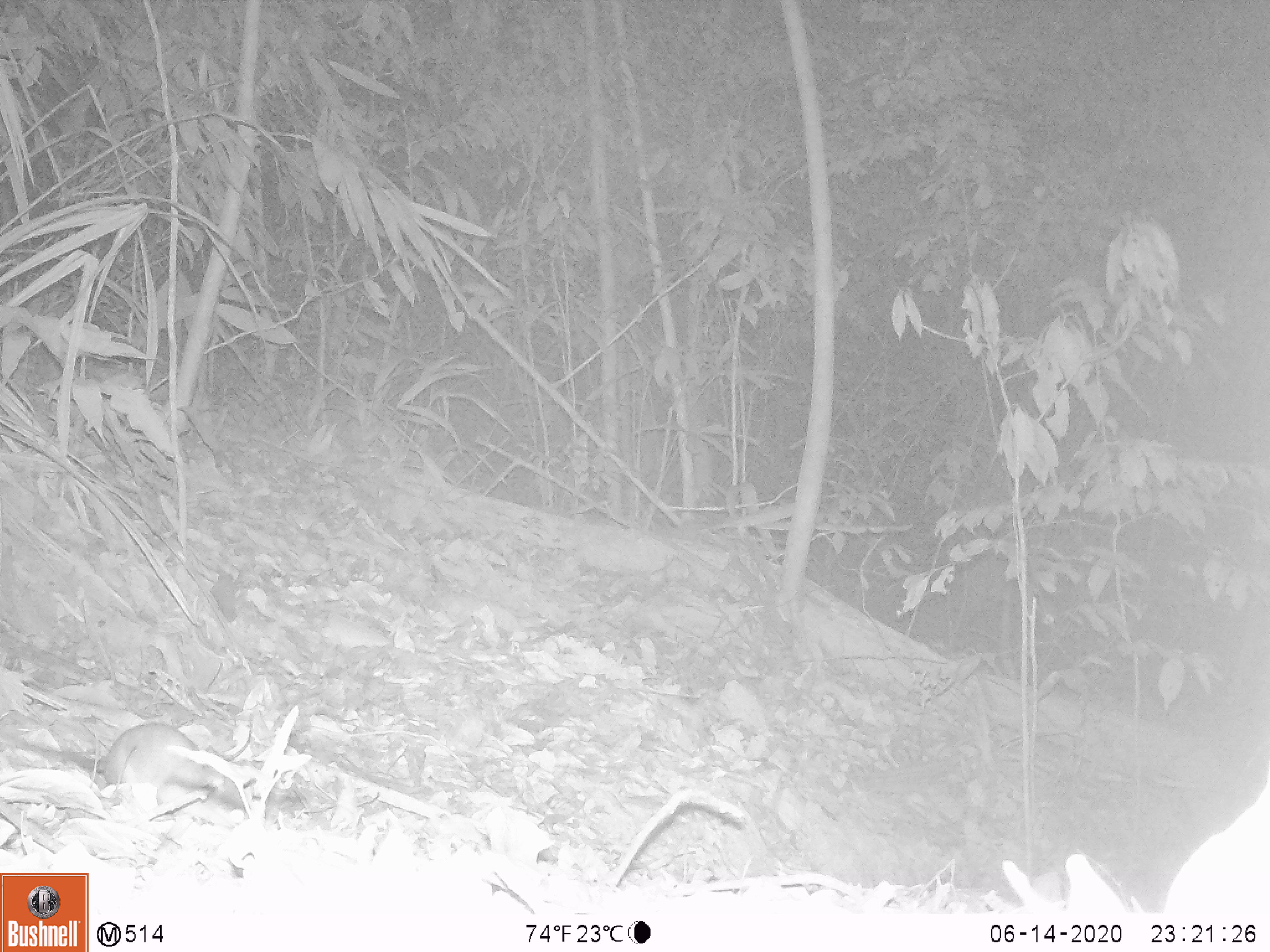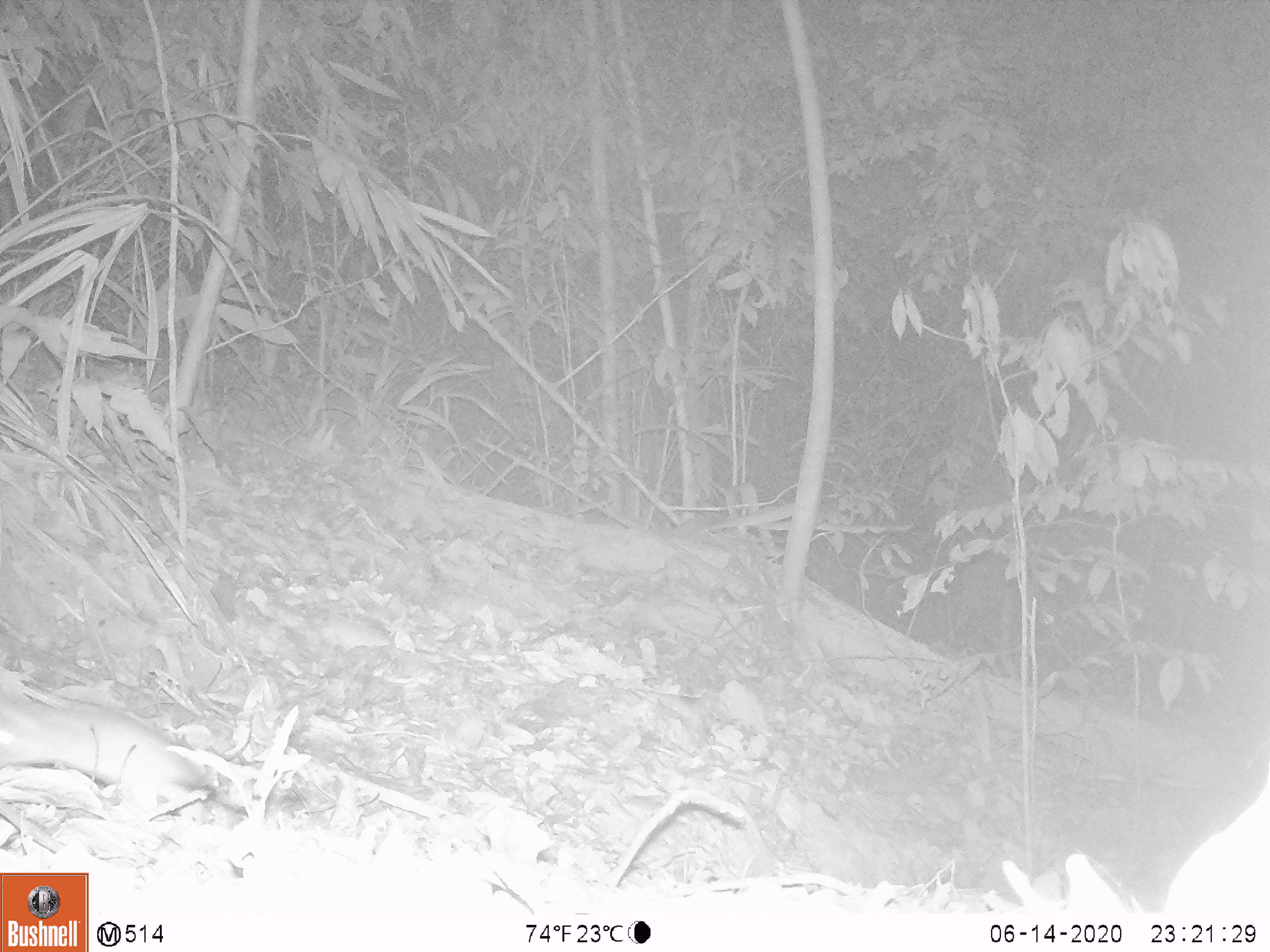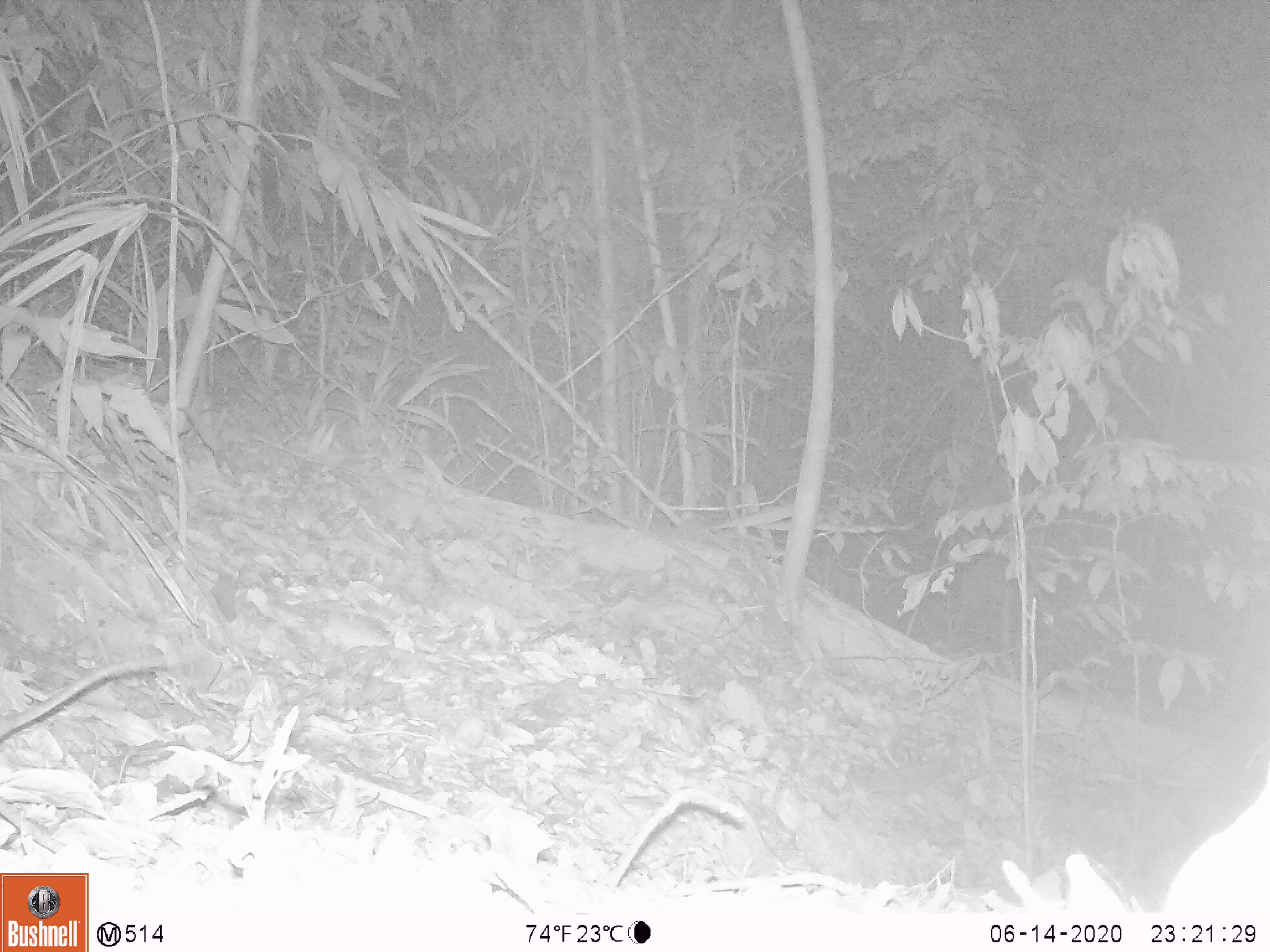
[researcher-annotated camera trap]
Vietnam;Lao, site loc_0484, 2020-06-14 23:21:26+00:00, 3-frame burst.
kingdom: Animalia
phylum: Chordata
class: Mammalia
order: Rodentia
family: Muridae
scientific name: Muridae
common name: old-world mice and rats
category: unidentified murid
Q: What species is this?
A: Unidentified murid (old-world mice and rats) (Muridae).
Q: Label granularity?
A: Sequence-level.